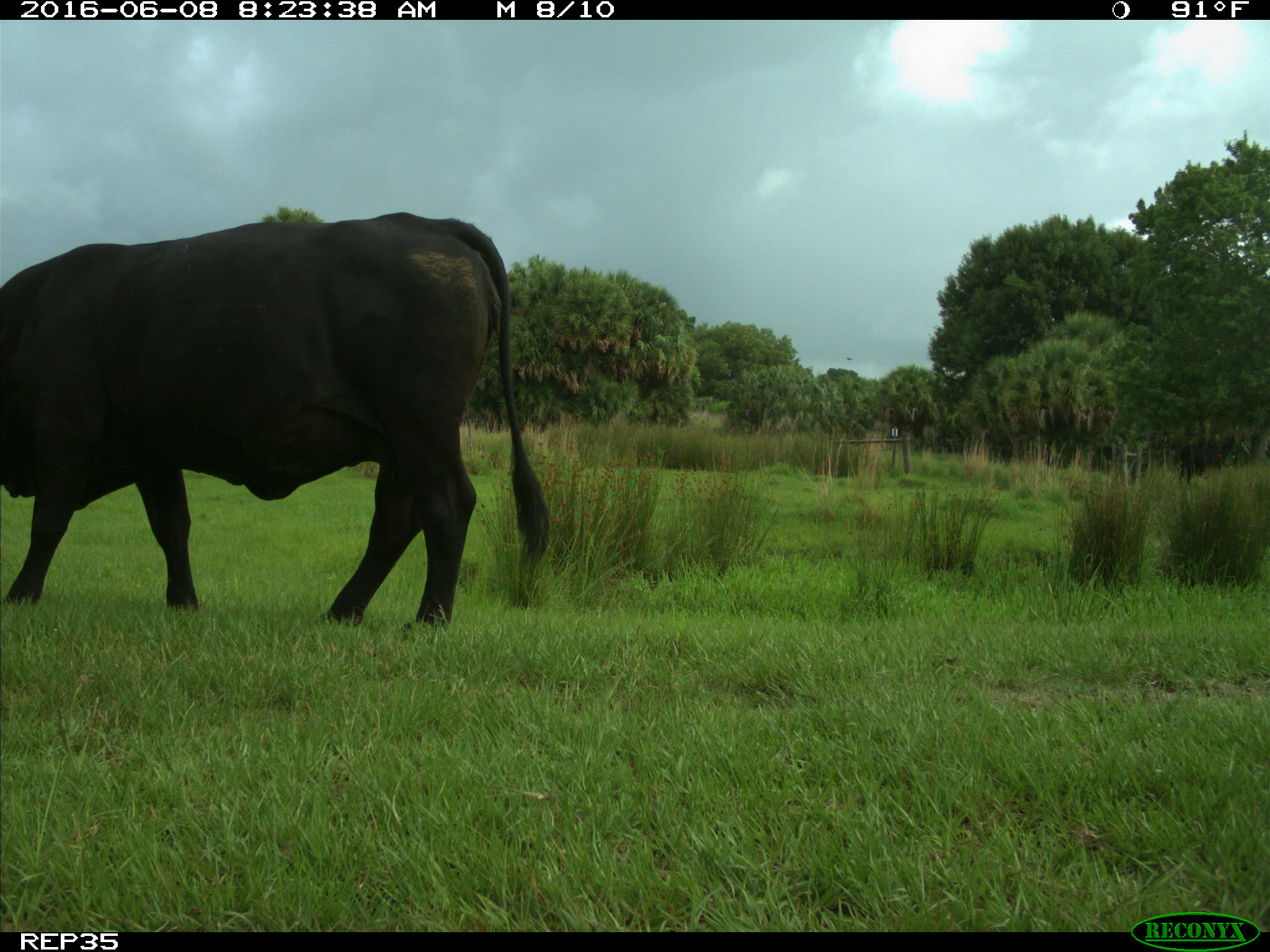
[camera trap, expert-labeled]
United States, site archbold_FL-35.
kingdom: Animalia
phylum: Chordata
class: Mammalia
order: Artiodactyla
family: Bovidae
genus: Bos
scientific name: Bos taurus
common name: domestic cow